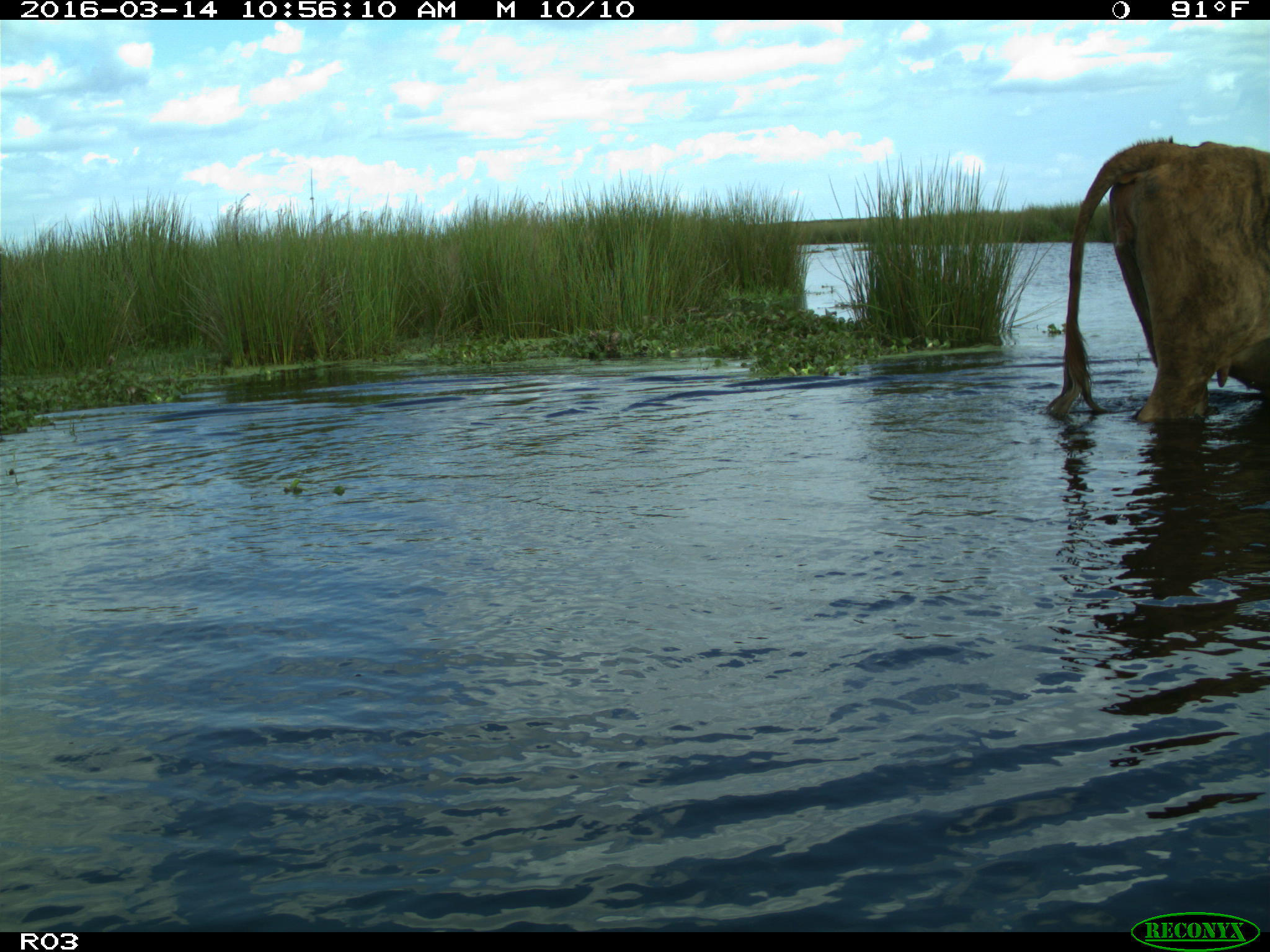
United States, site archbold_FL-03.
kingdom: Animalia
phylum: Chordata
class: Mammalia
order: Artiodactyla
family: Bovidae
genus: Bos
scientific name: Bos taurus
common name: domestic cow